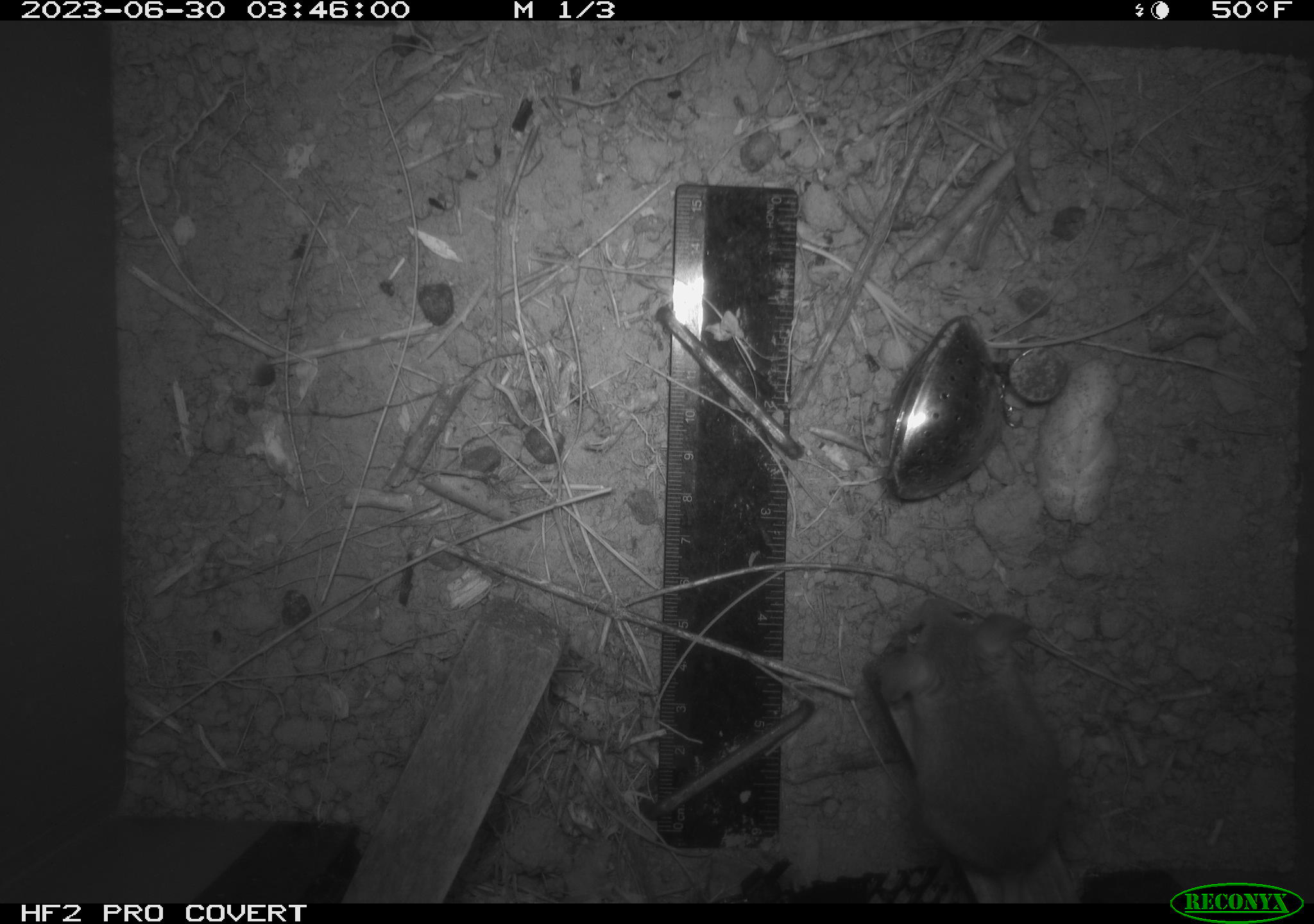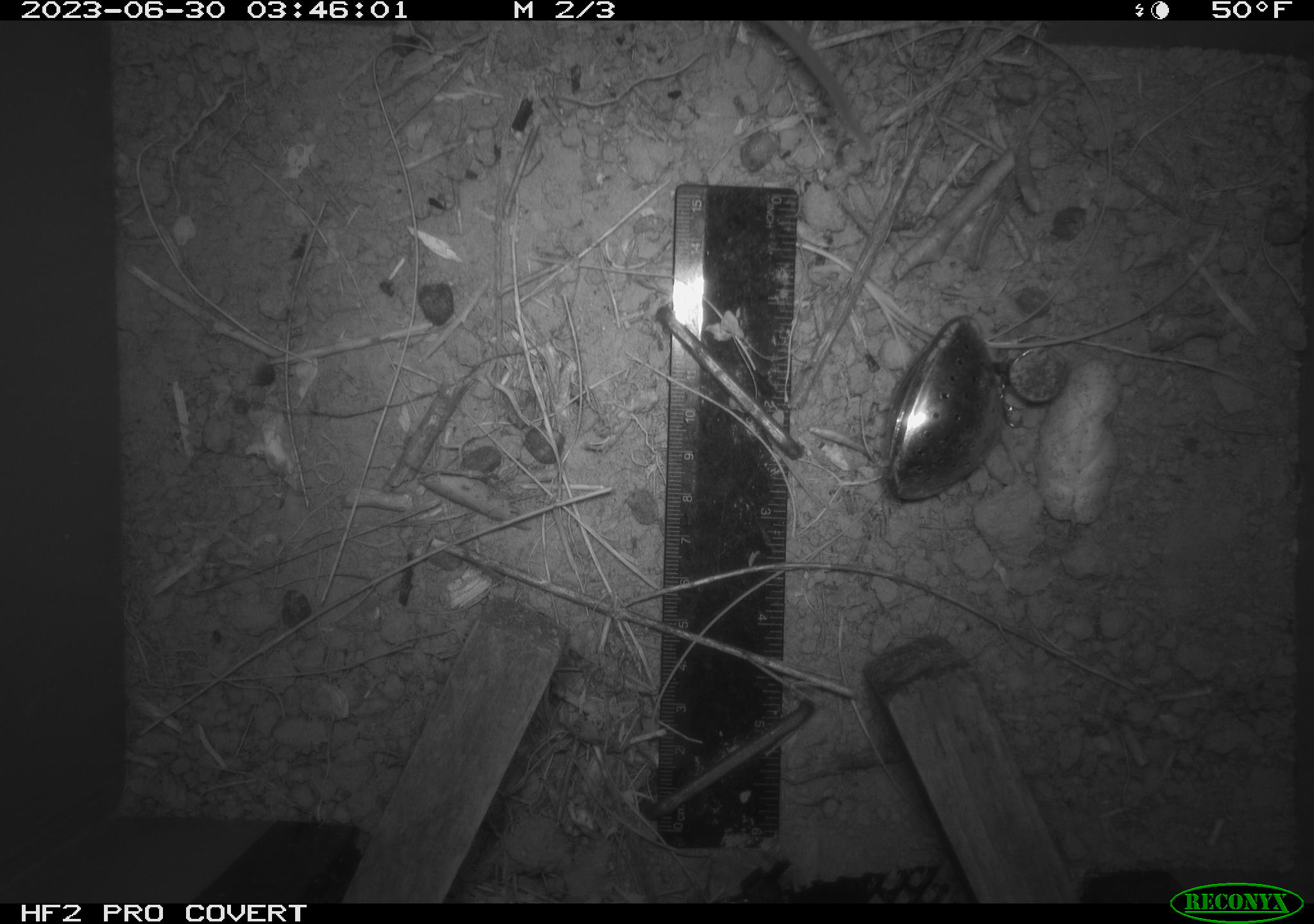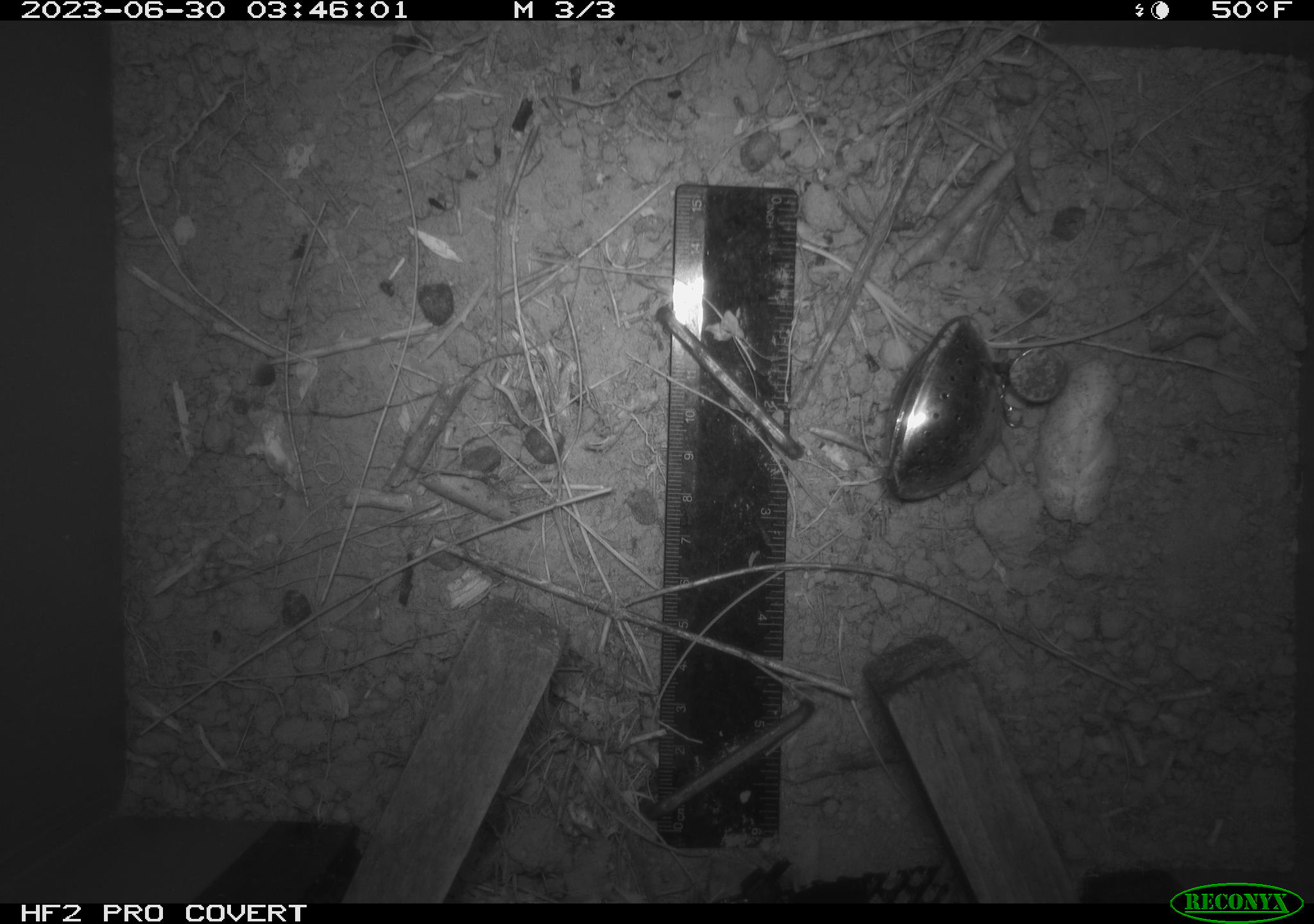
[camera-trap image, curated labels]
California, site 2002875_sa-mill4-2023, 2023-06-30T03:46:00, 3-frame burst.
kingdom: Animalia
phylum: Chordata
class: Mammalia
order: Rodentia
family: Cricetidae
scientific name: Arvicolinae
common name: voles, lemmings, and muskrats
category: arvicolinae subfamily